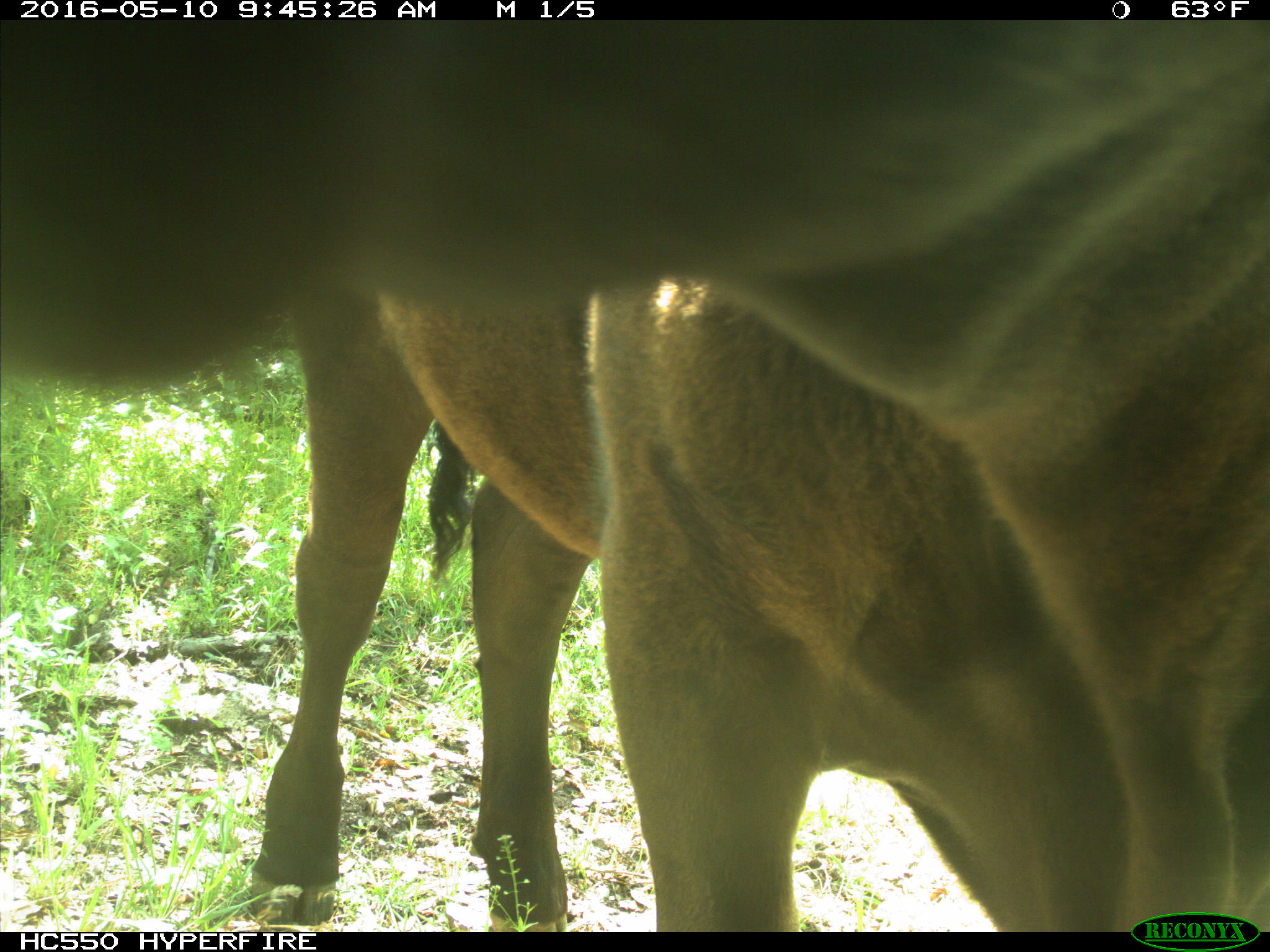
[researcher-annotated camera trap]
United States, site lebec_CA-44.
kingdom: Animalia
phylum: Chordata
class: Mammalia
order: Artiodactyla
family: Bovidae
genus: Bos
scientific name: Bos taurus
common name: domestic cow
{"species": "Bos taurus (domestic cow)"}